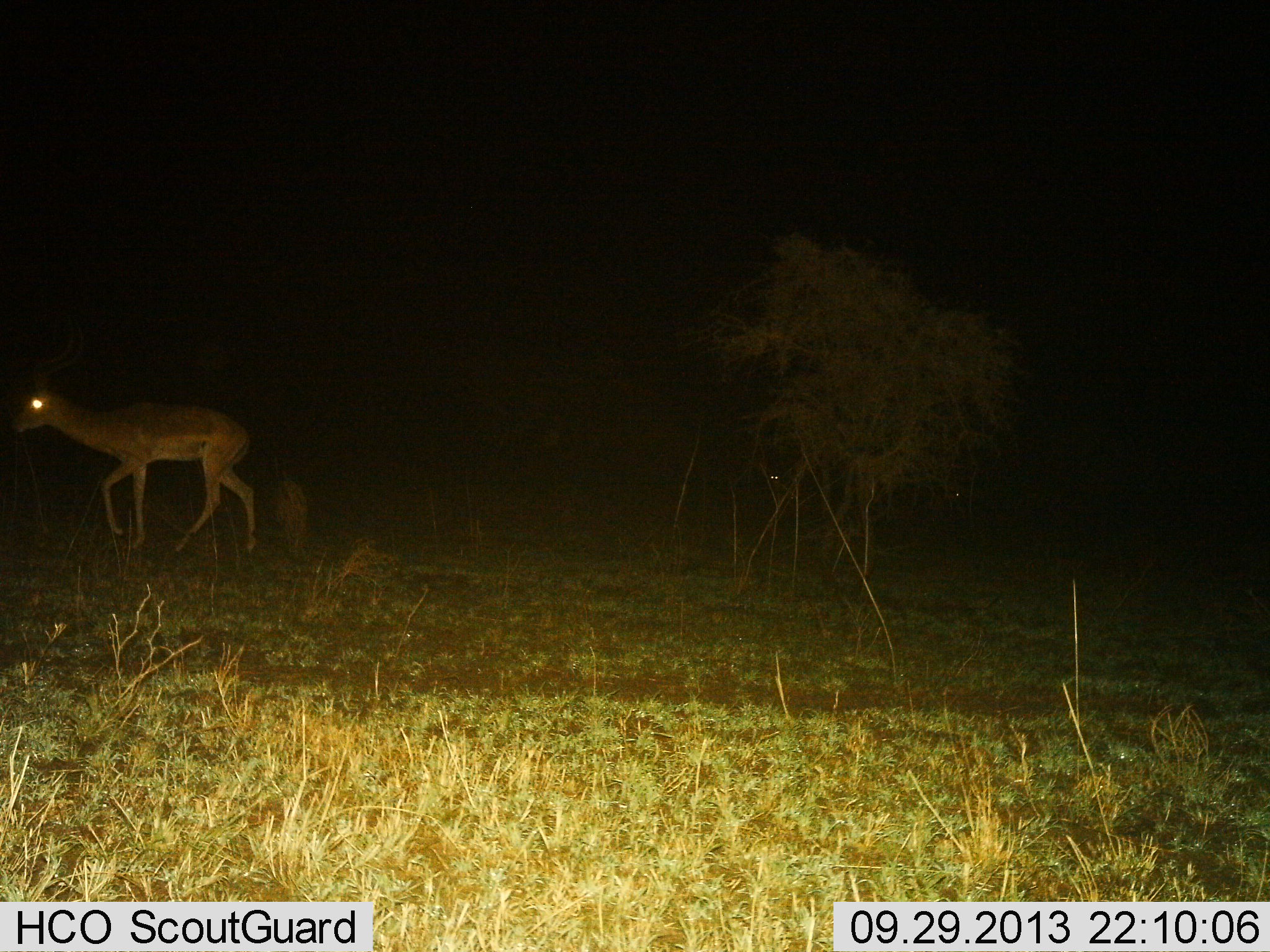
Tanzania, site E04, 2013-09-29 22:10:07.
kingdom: Animalia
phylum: Chordata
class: Mammalia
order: Artiodactyla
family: Bovidae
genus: Aepyceros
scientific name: Aepyceros melampus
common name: impala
Impala (Aepyceros melampus), count 1. Behavior (volunteer vote fractions): standing 15%, resting 0%, moving 90%, interacting 0%. Young present (vote fraction): 0%. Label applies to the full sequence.